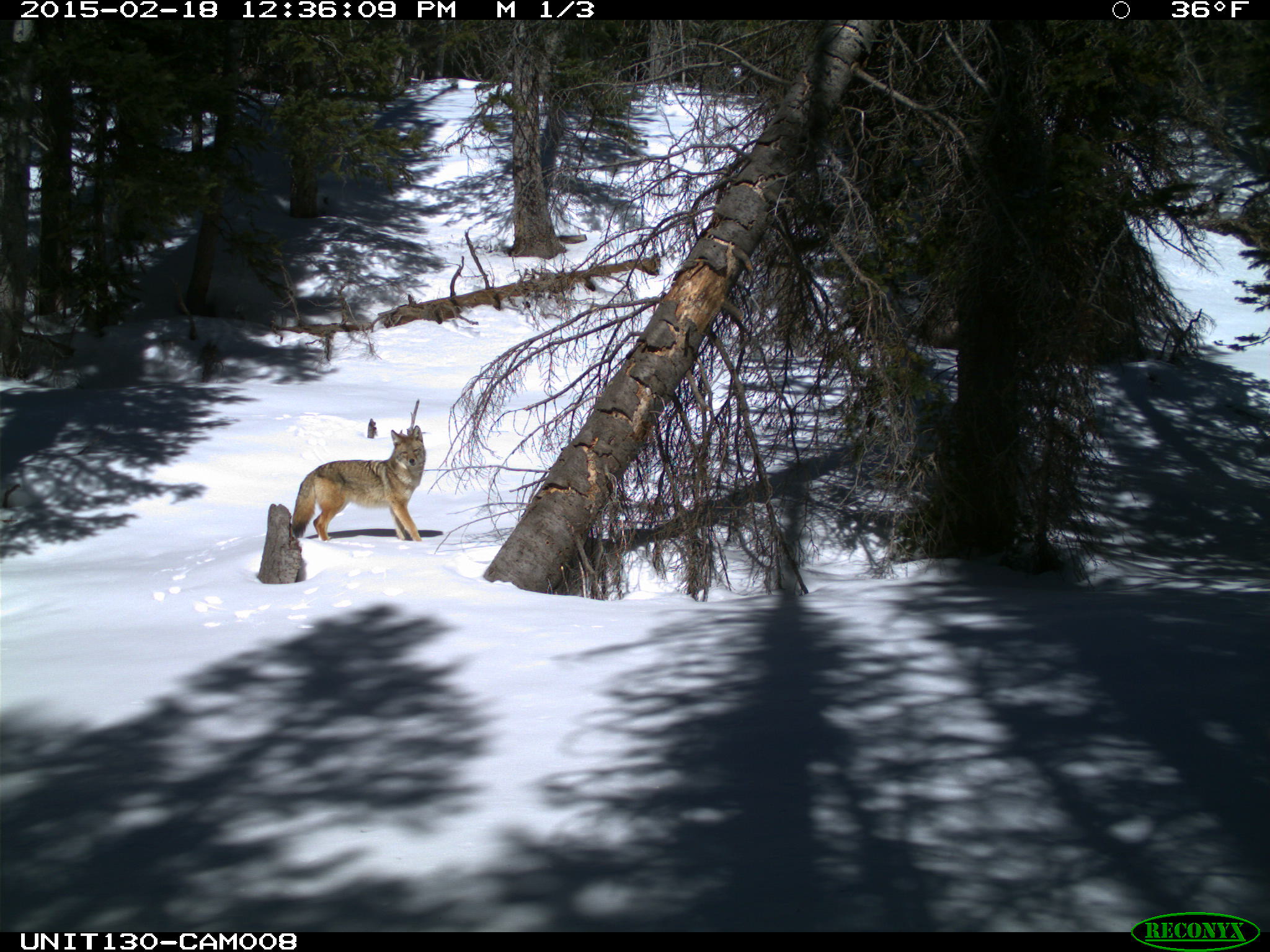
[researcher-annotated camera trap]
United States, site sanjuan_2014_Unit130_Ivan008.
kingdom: Animalia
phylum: Chordata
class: Mammalia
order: Carnivora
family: Canidae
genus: Canis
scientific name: Canis latrans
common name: coyote